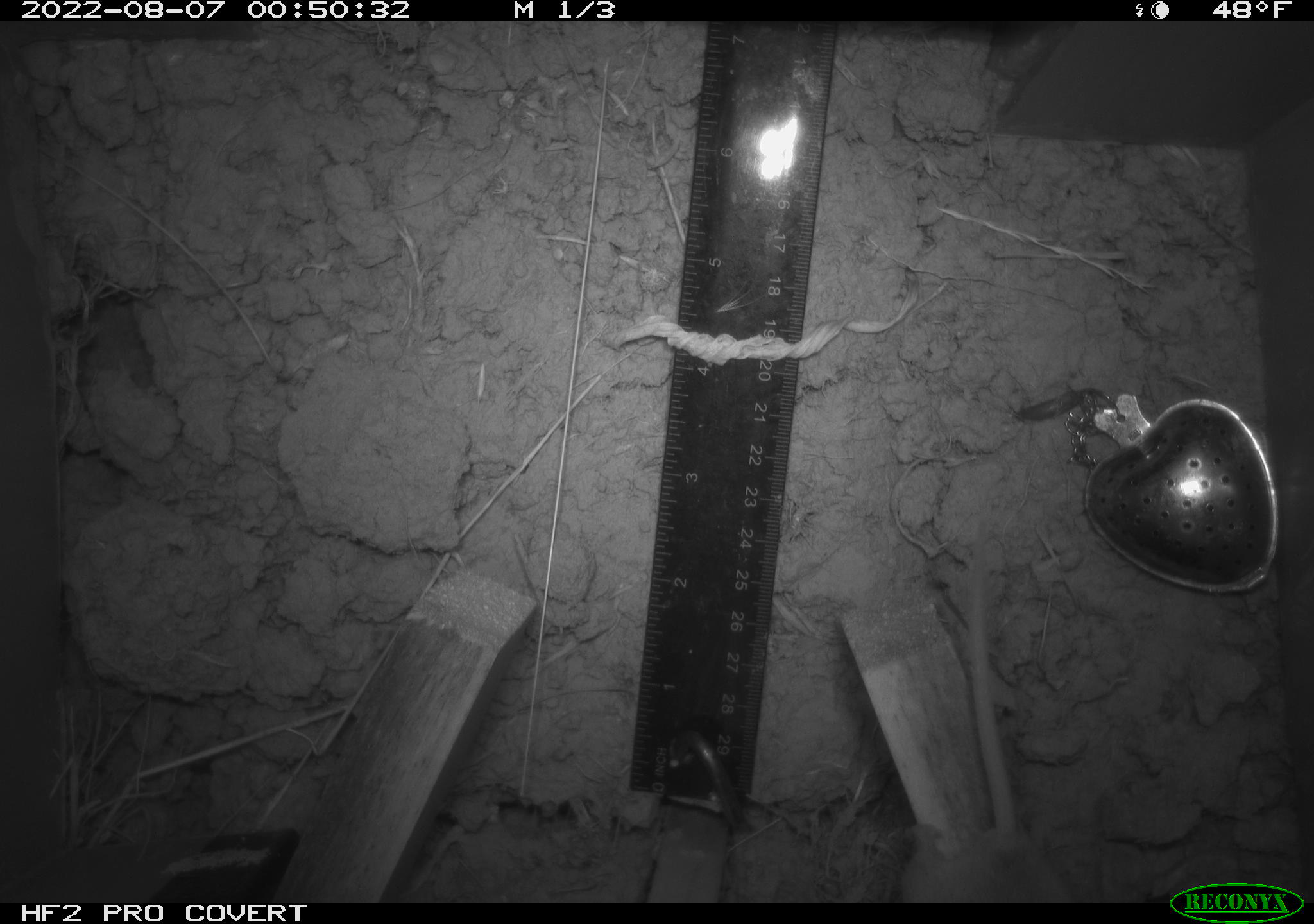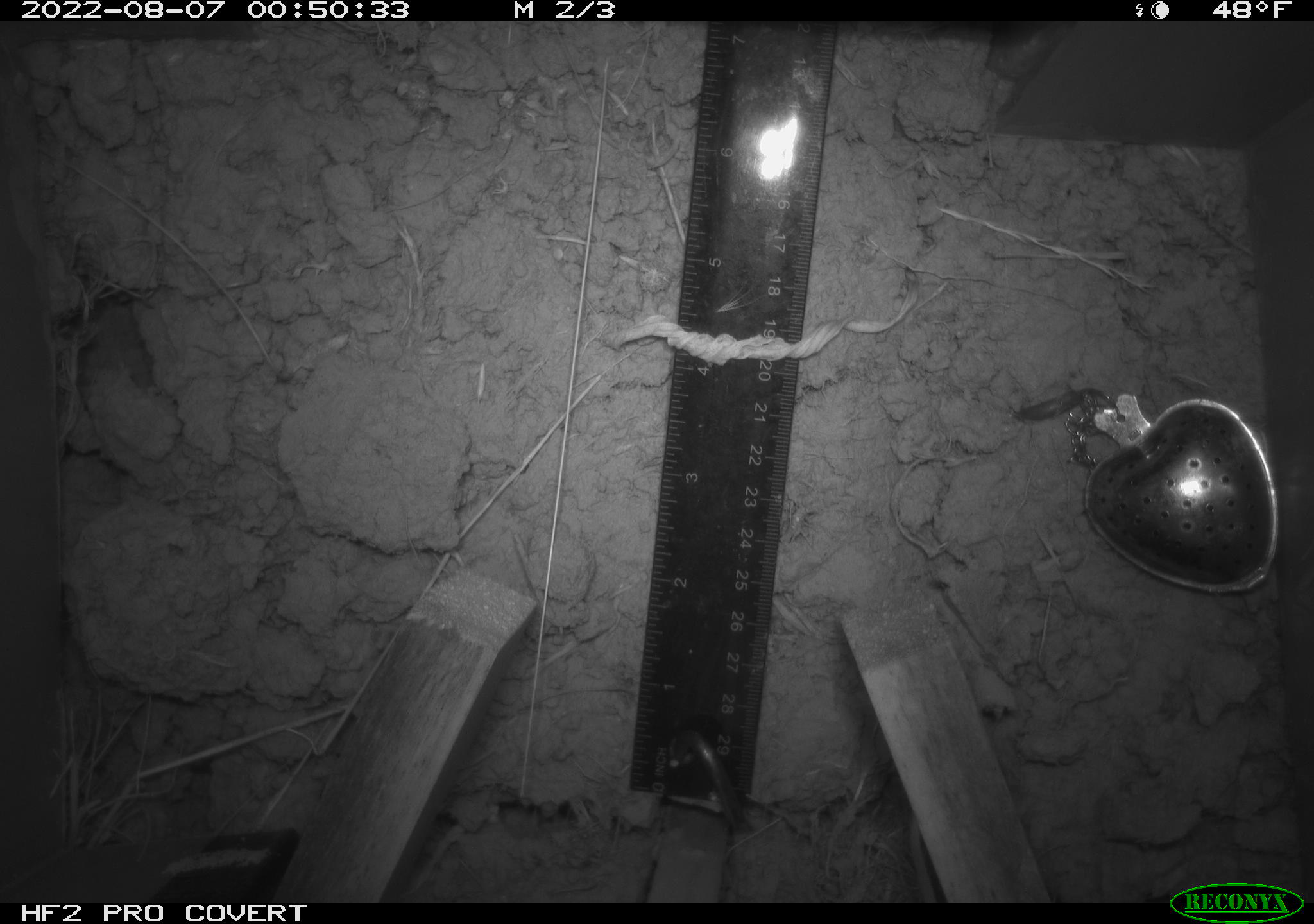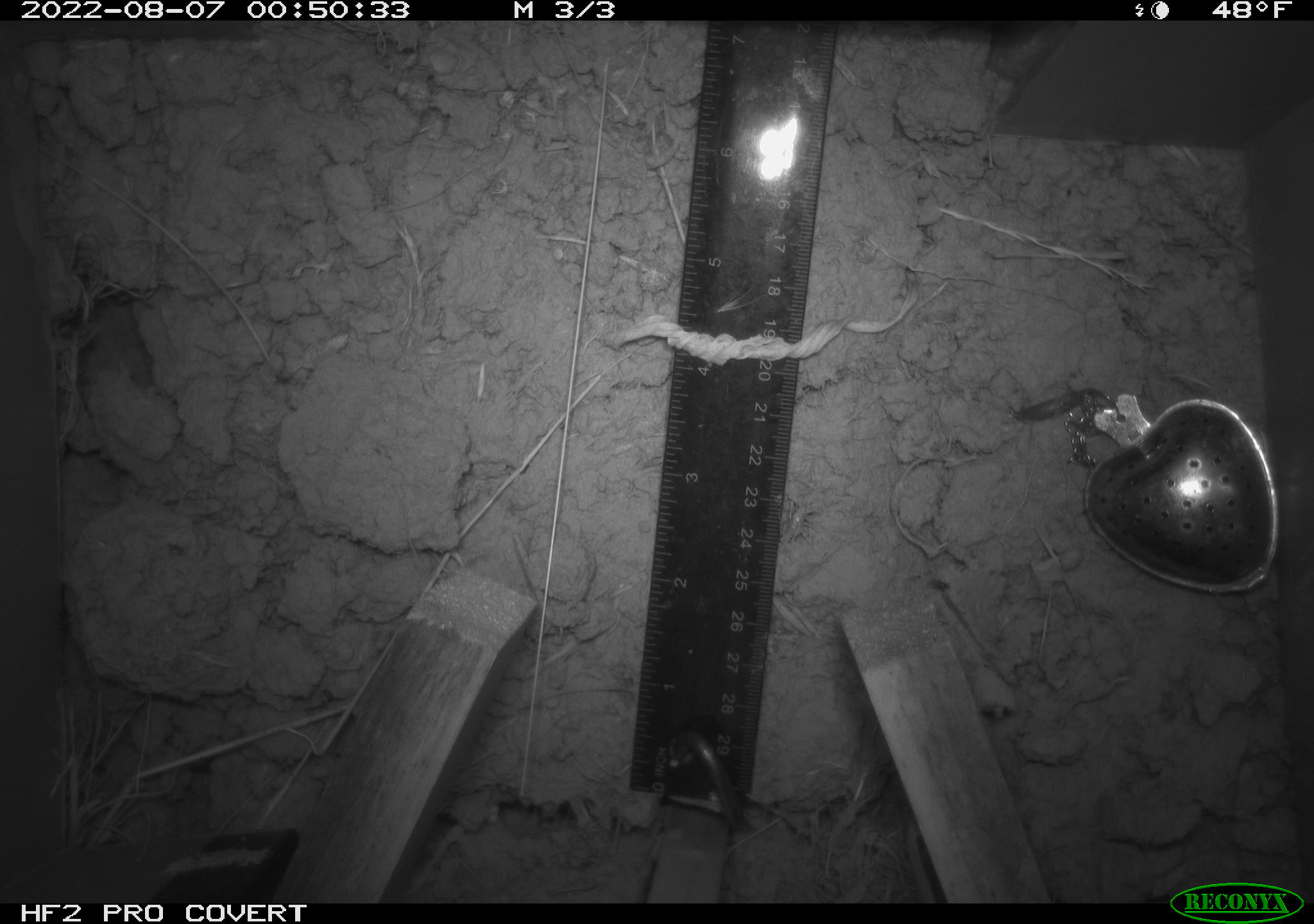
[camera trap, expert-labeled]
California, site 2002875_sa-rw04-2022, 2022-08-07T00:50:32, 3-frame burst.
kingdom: Animalia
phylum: Chordata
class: Mammalia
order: Rodentia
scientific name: Rodentia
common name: mouse species